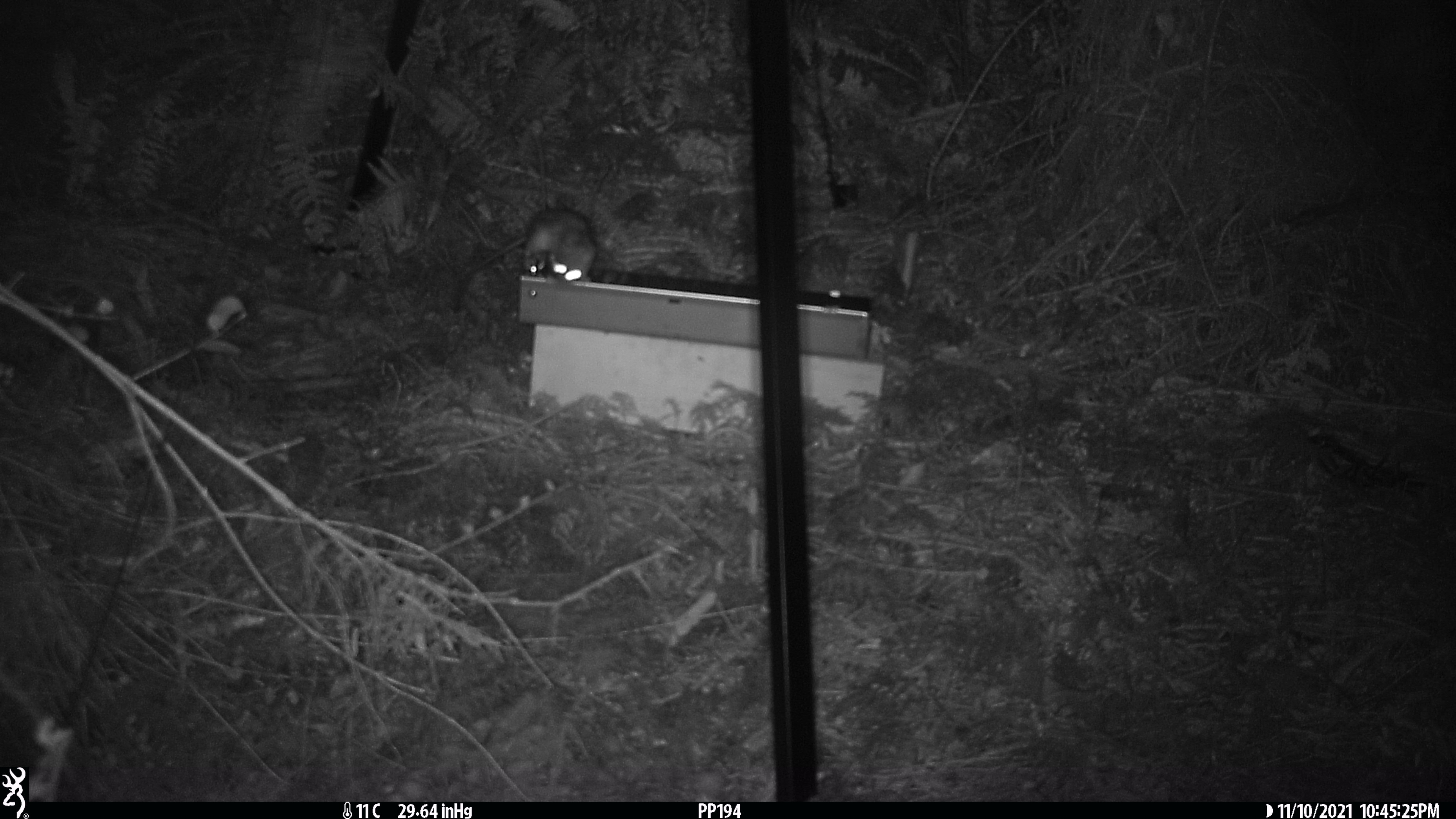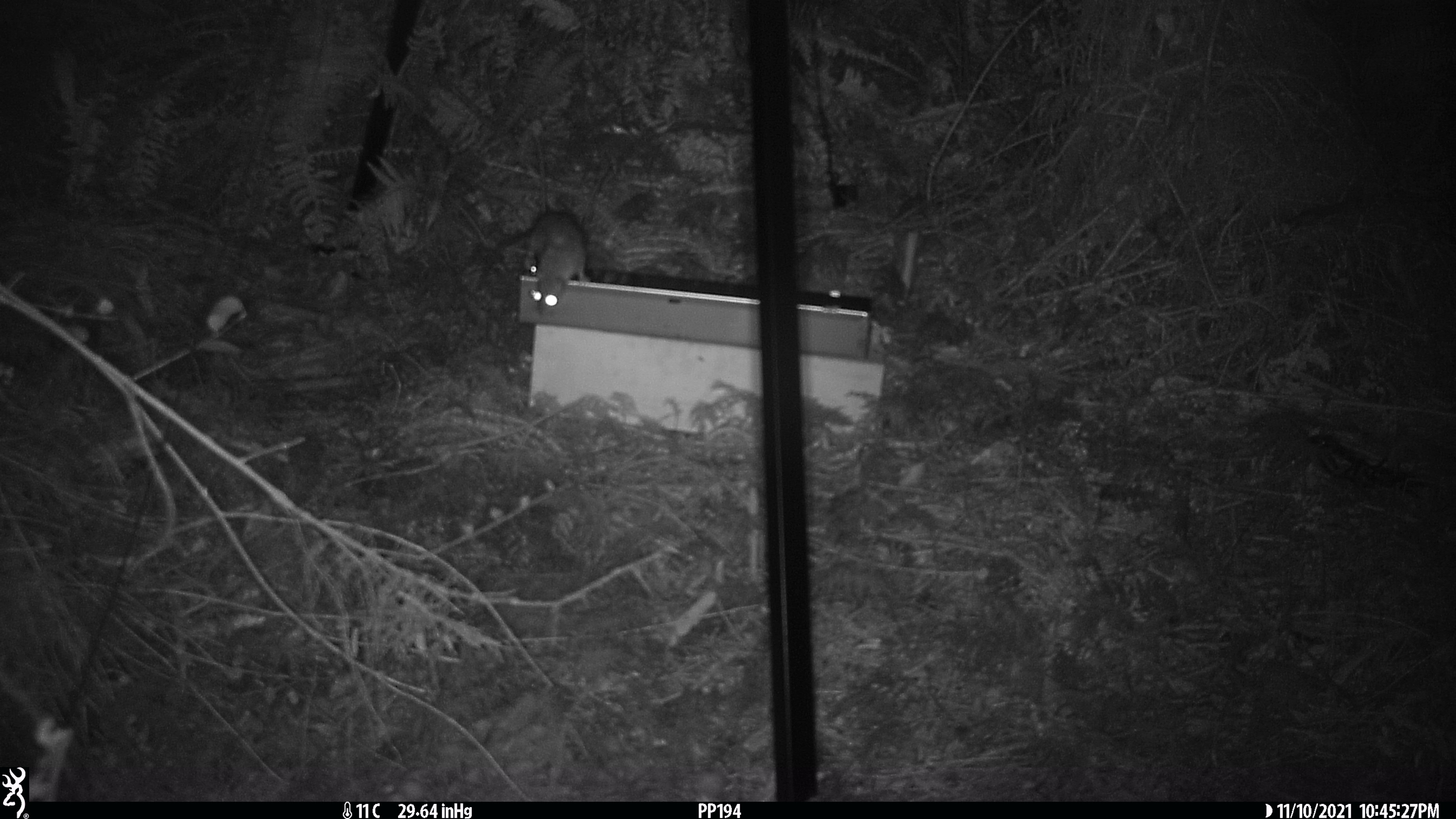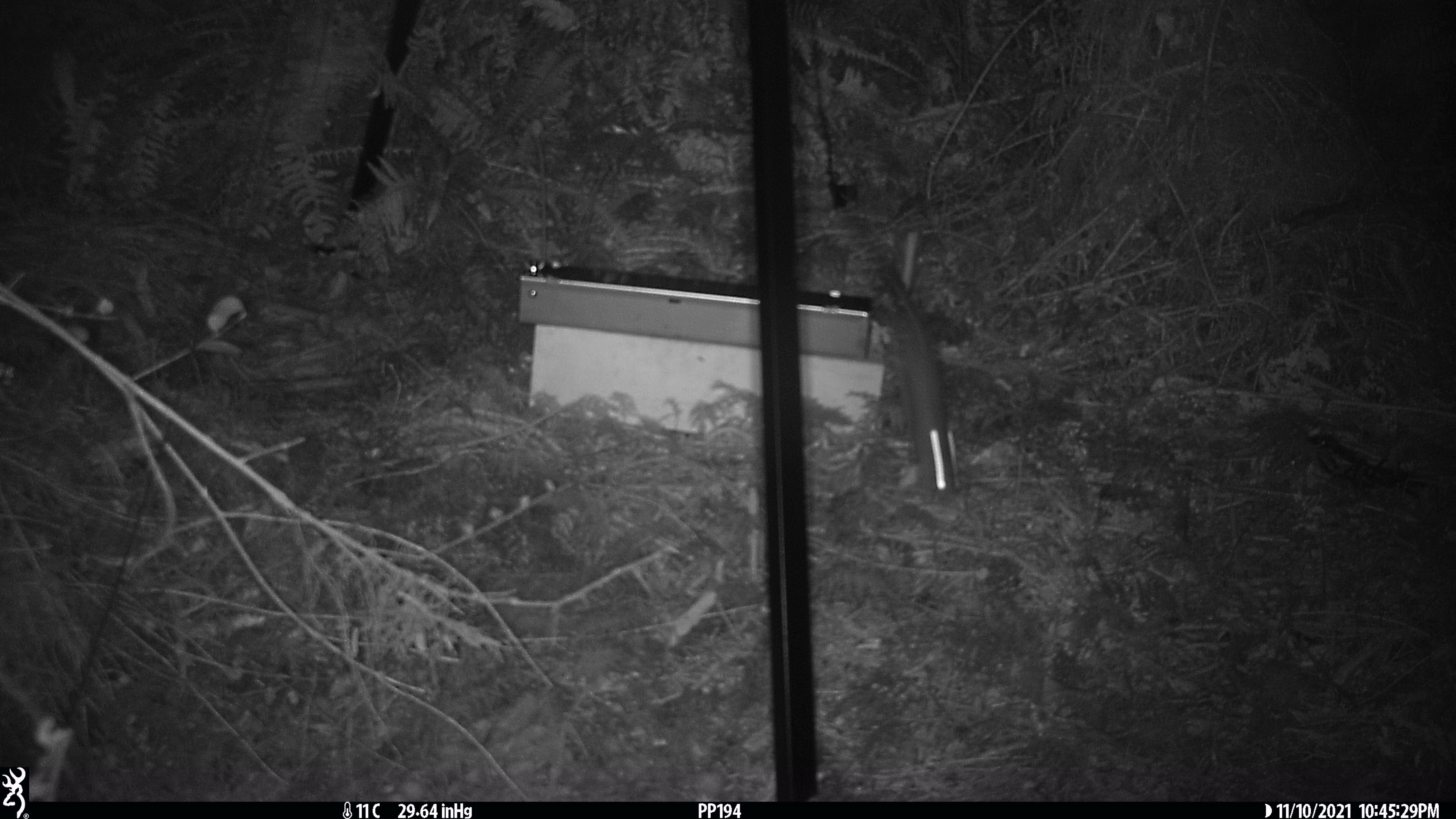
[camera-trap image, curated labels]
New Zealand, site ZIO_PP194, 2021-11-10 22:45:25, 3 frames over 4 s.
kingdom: Animalia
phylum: Chordata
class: Mammalia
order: Rodentia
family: Muridae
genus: Rattus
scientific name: Rattus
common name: rat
Rat (Rattus).